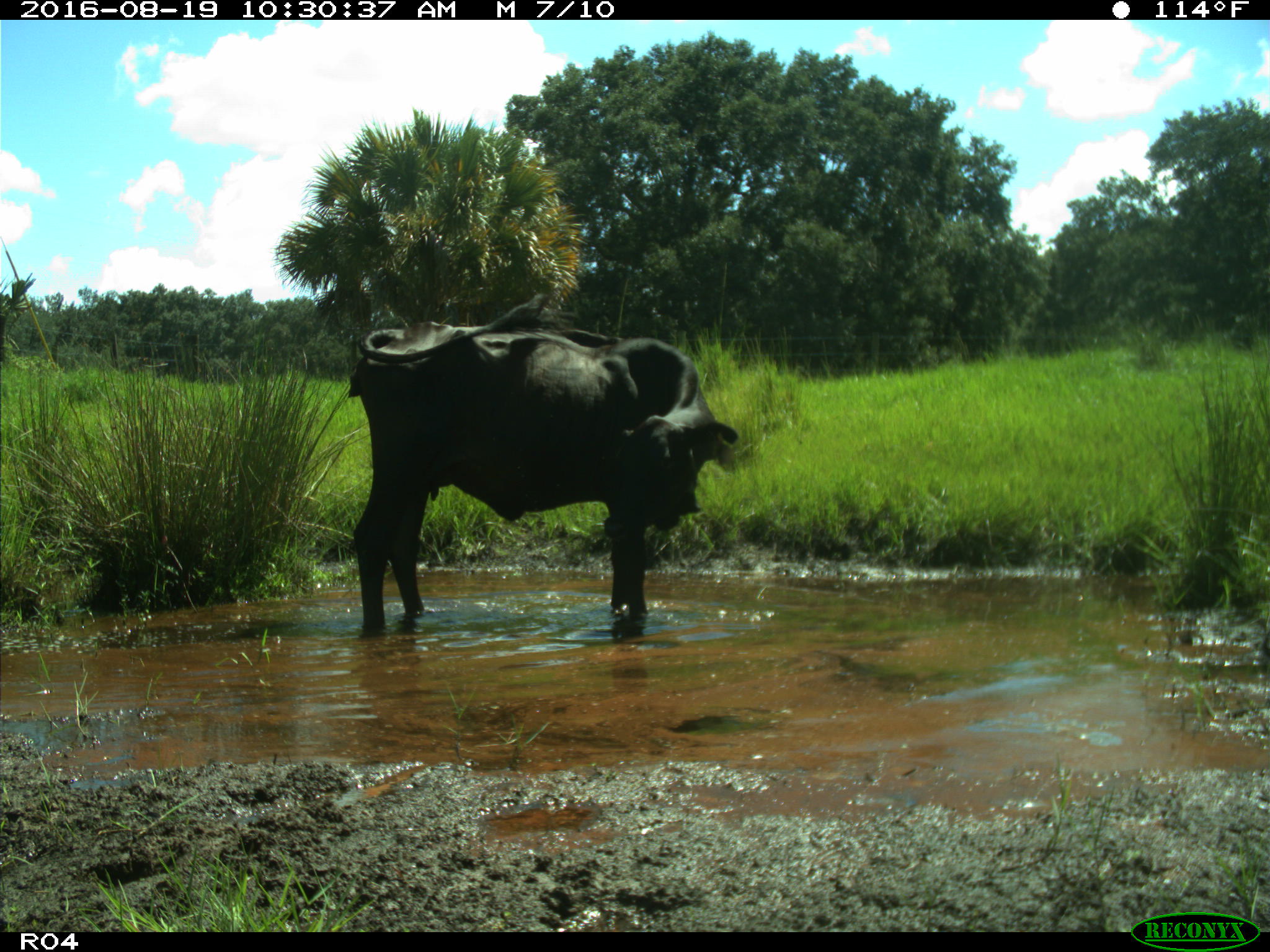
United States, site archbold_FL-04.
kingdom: Animalia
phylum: Chordata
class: Mammalia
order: Artiodactyla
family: Bovidae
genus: Bos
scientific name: Bos taurus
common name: domestic cow